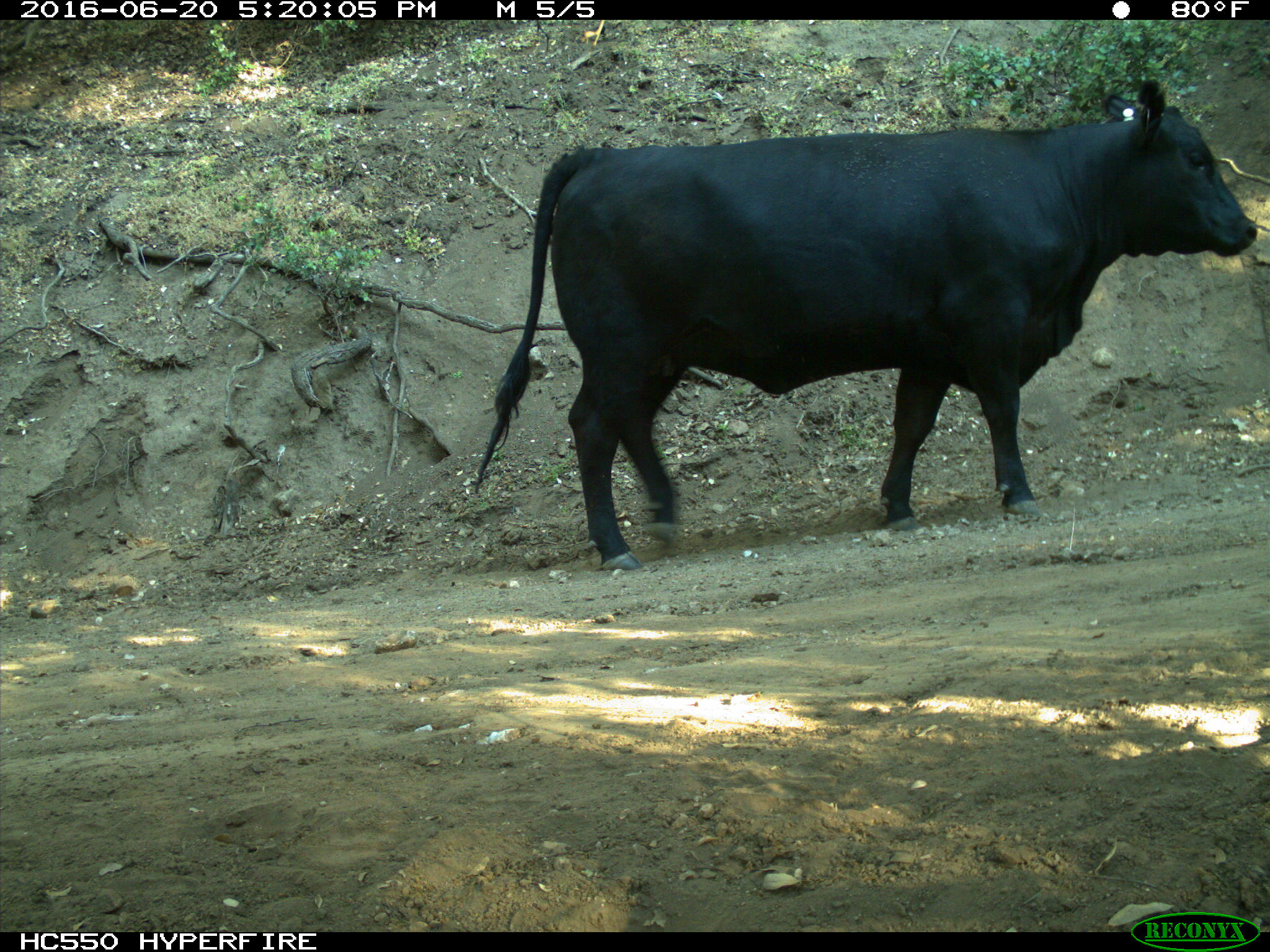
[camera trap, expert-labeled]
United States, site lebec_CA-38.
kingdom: Animalia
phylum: Chordata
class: Mammalia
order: Artiodactyla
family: Bovidae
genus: Bos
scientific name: Bos taurus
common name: domestic cow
Bos taurus (domestic cow).